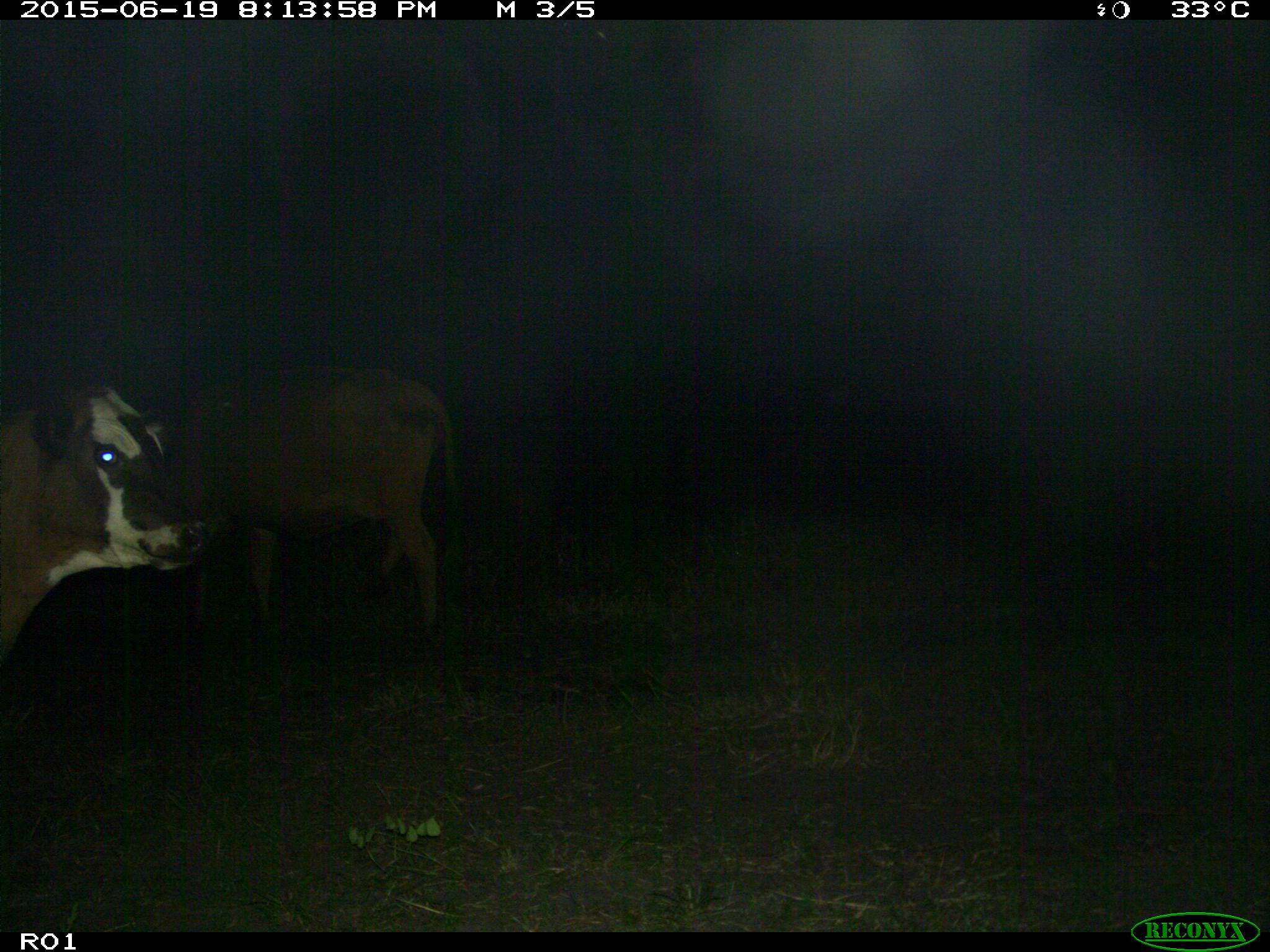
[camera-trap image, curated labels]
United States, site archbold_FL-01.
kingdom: Animalia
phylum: Chordata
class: Mammalia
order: Artiodactyla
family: Bovidae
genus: Bos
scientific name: Bos taurus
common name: domestic cow